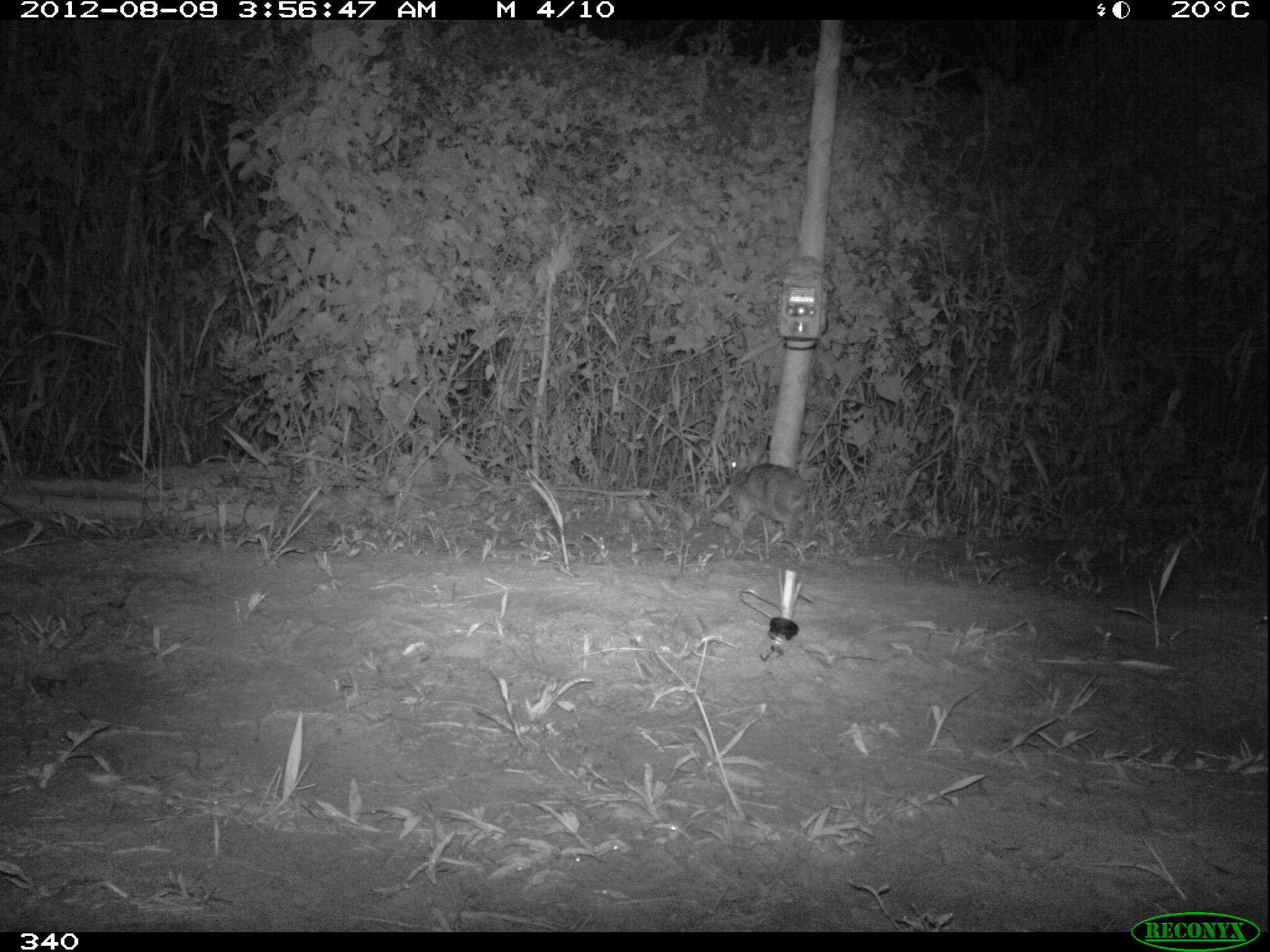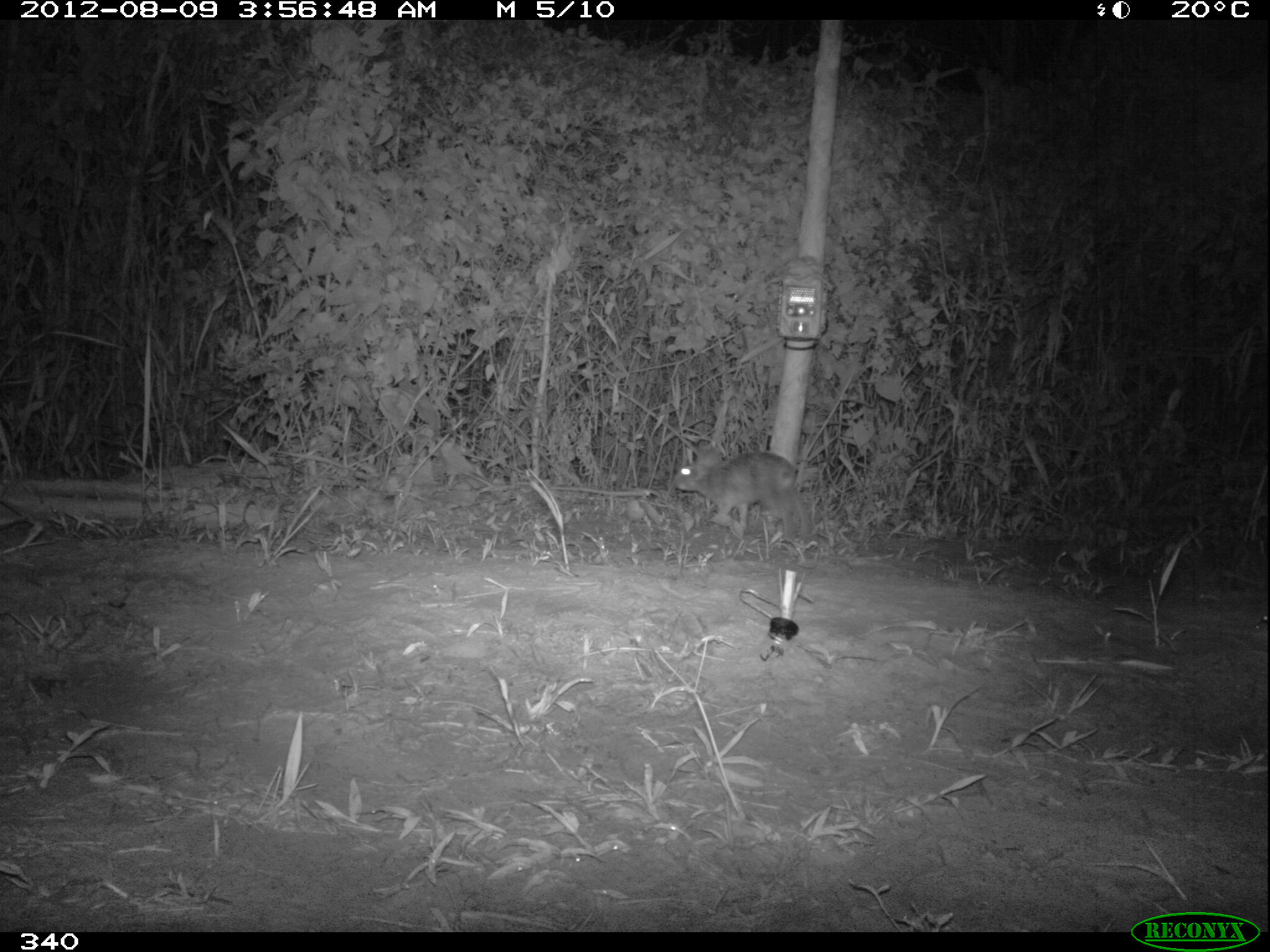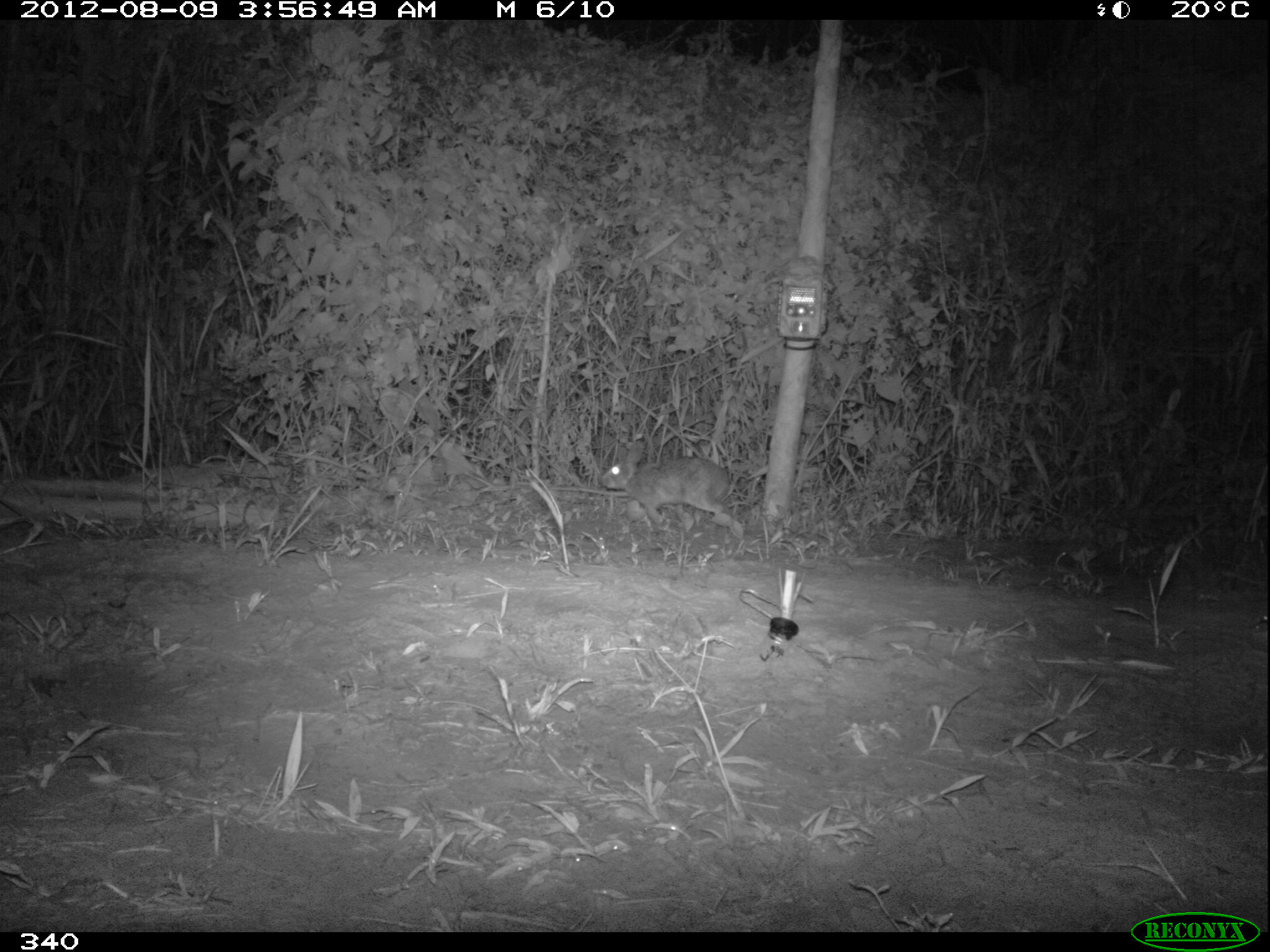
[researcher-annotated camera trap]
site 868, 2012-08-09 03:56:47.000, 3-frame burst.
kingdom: Animalia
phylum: Chordata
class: Mammalia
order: Lagomorpha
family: Leporidae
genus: Sylvilagus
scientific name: Sylvilagus brasiliensis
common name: tapeti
Sylvilagus brasiliensis (tapeti).